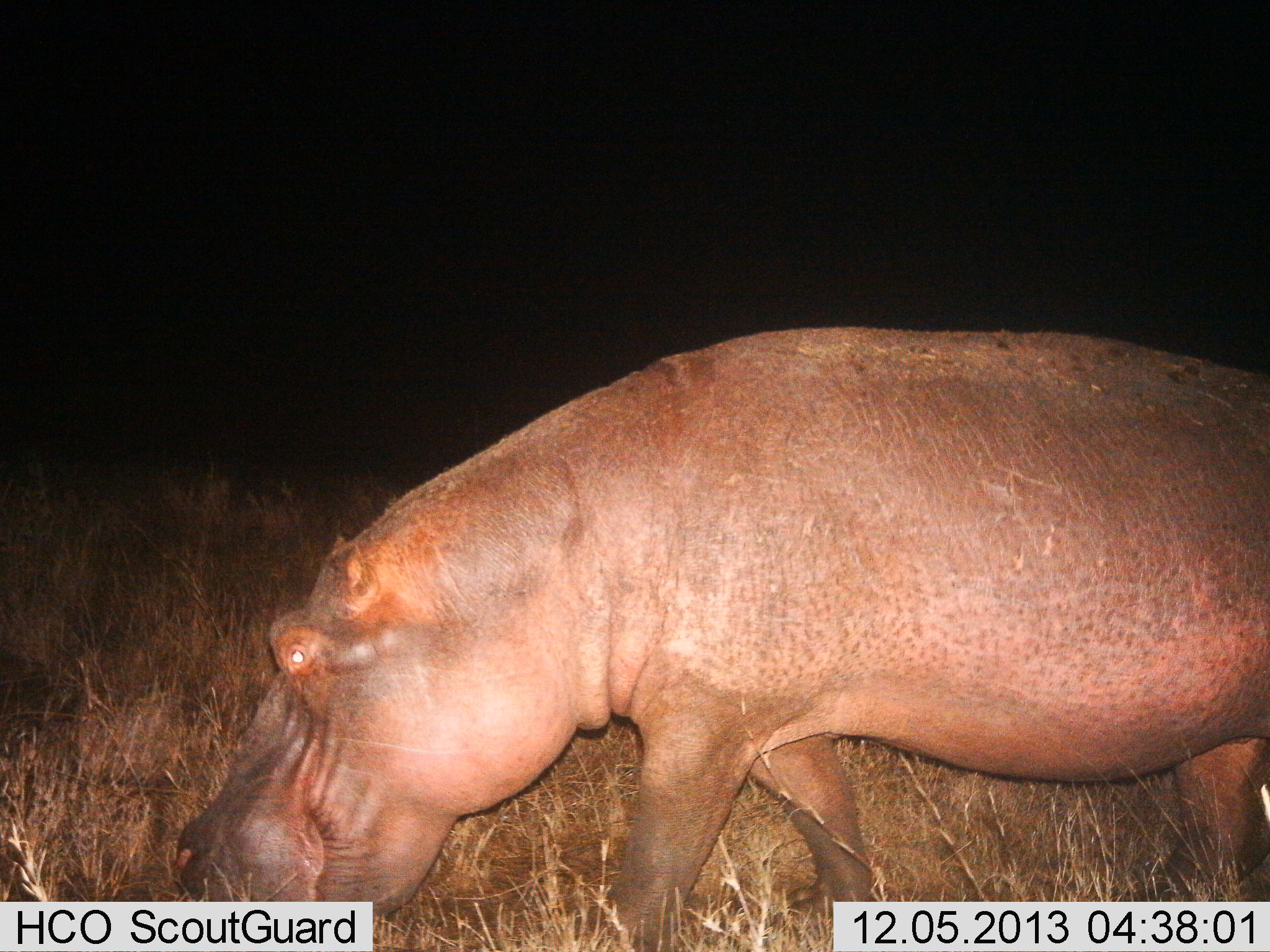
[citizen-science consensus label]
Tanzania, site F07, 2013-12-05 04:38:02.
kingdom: Animalia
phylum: Chordata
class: Mammalia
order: Artiodactyla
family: Hippopotamidae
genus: Hippopotamus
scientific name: Hippopotamus amphibius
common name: hippopotamus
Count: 1.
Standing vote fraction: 30%.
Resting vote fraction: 0%.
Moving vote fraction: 70%.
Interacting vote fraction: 0%.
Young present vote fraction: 0%.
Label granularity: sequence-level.